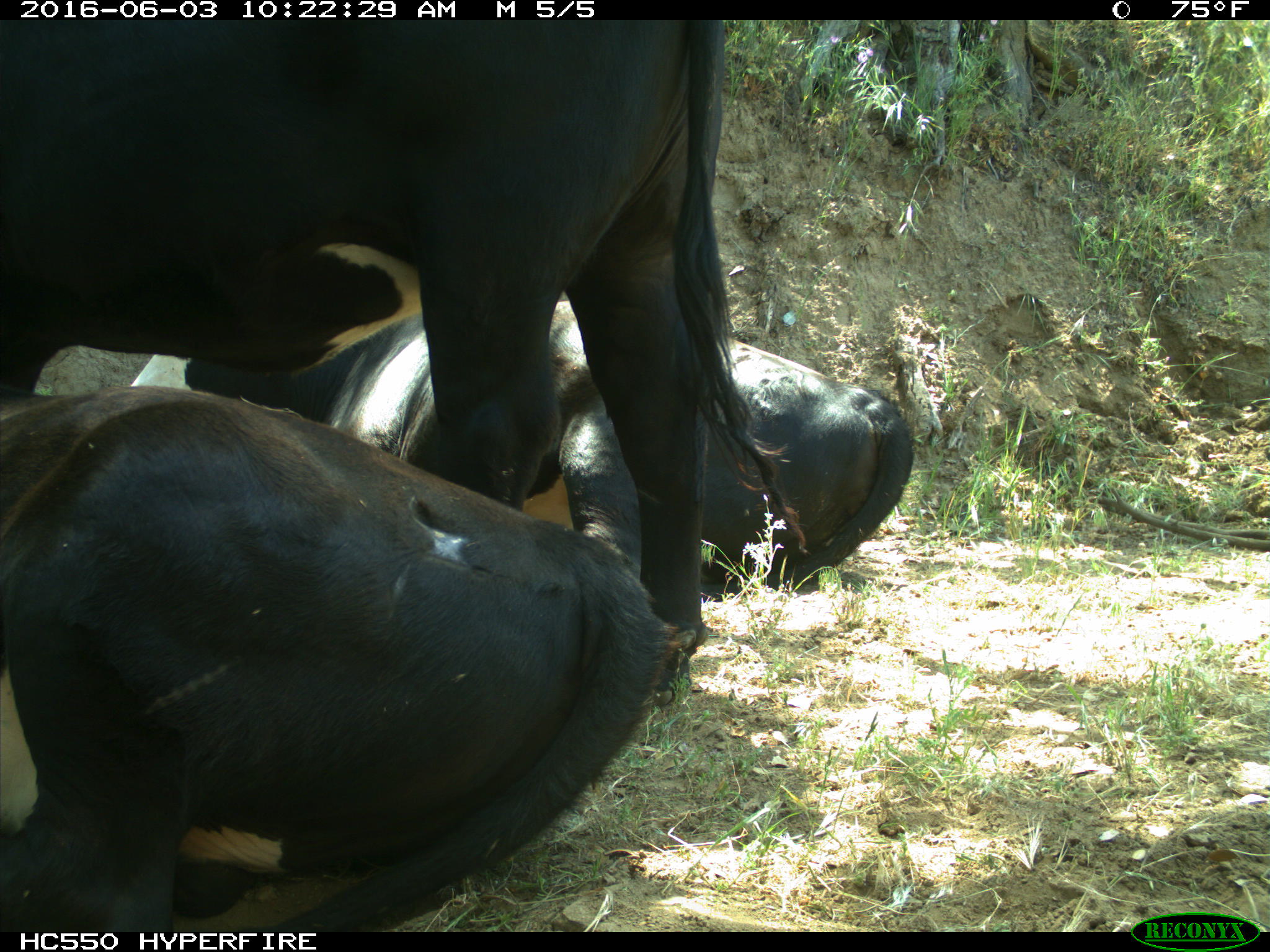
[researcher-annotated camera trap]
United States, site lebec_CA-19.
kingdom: Animalia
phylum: Chordata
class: Mammalia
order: Artiodactyla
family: Bovidae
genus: Bos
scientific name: Bos taurus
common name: domestic cow